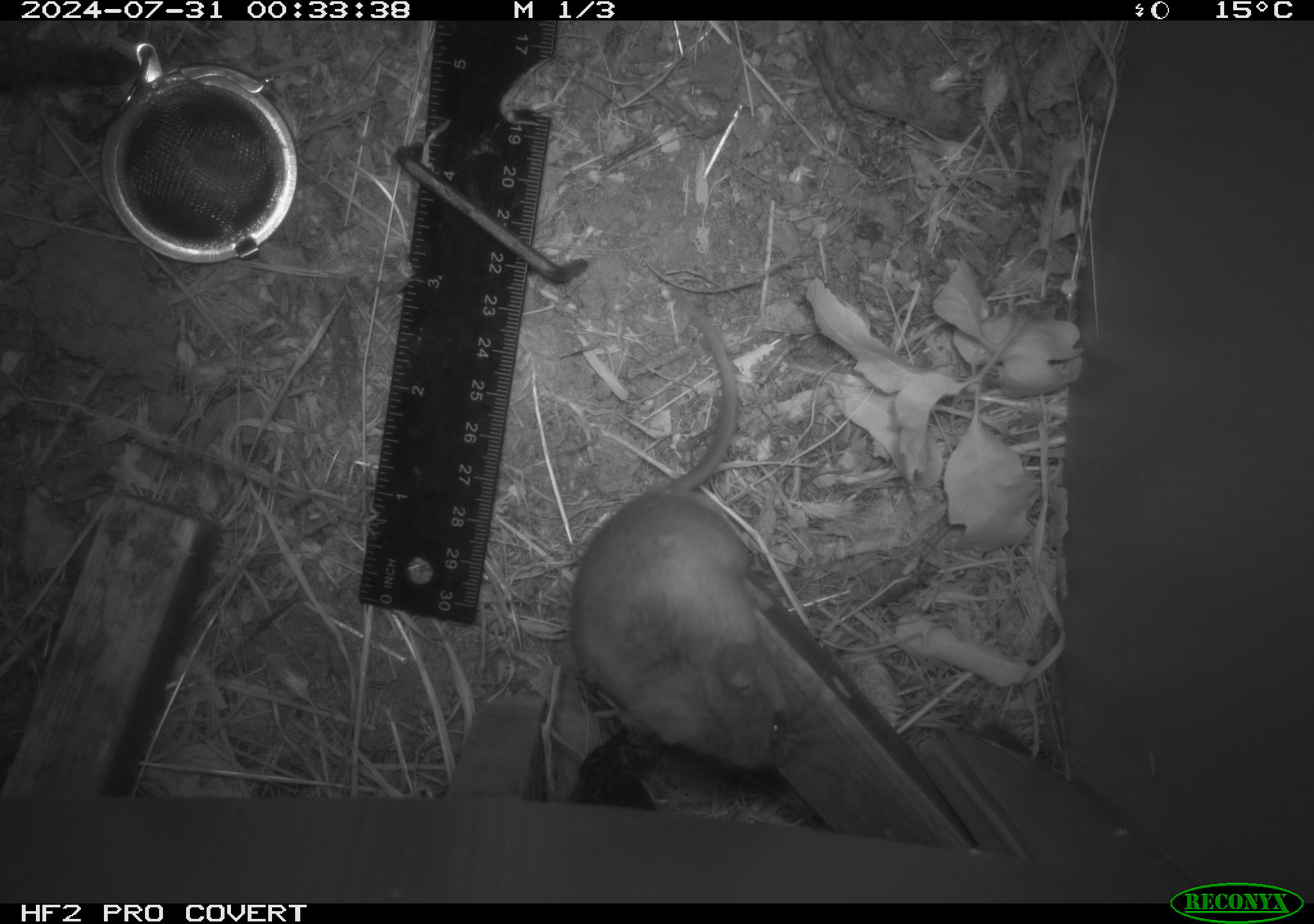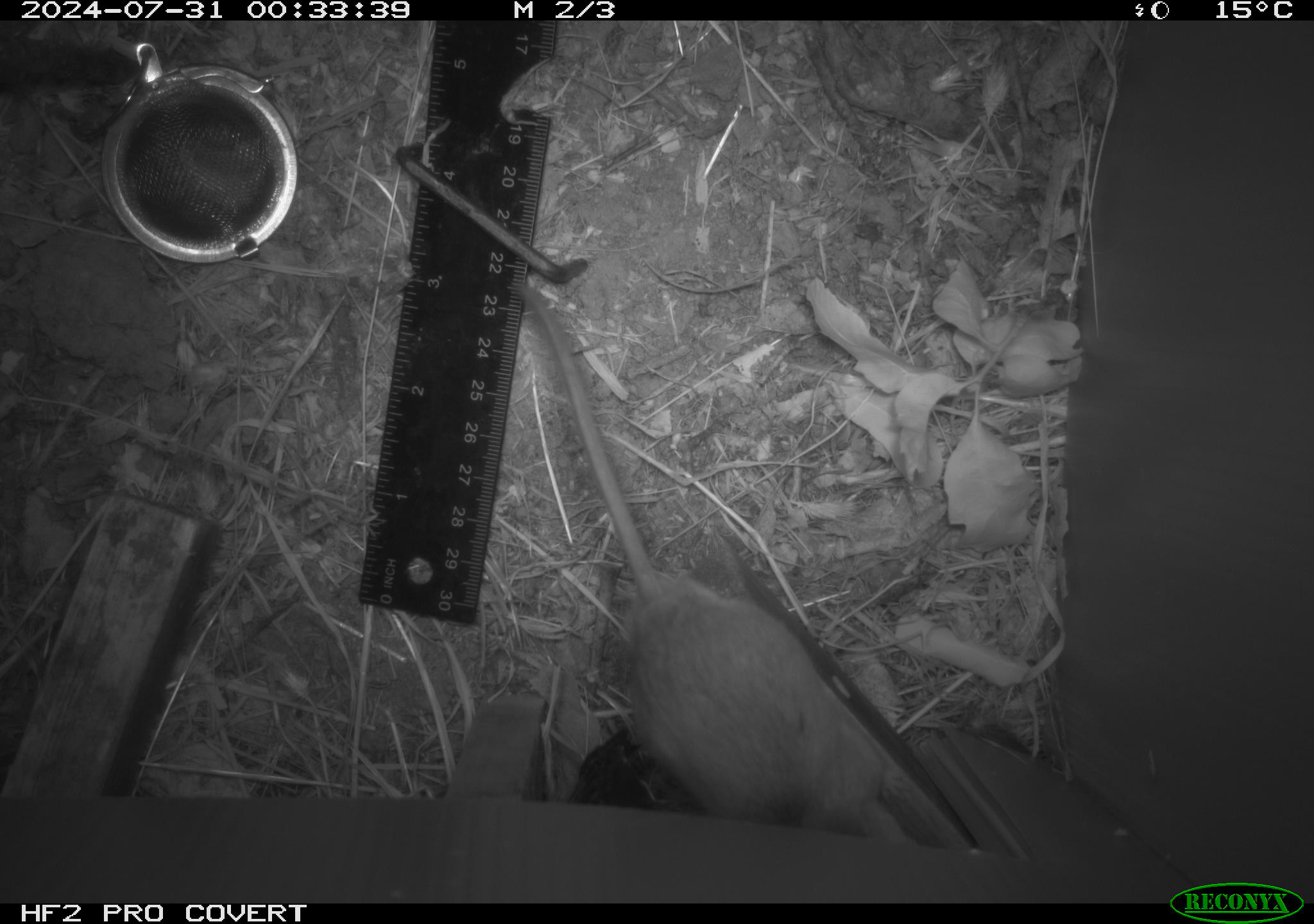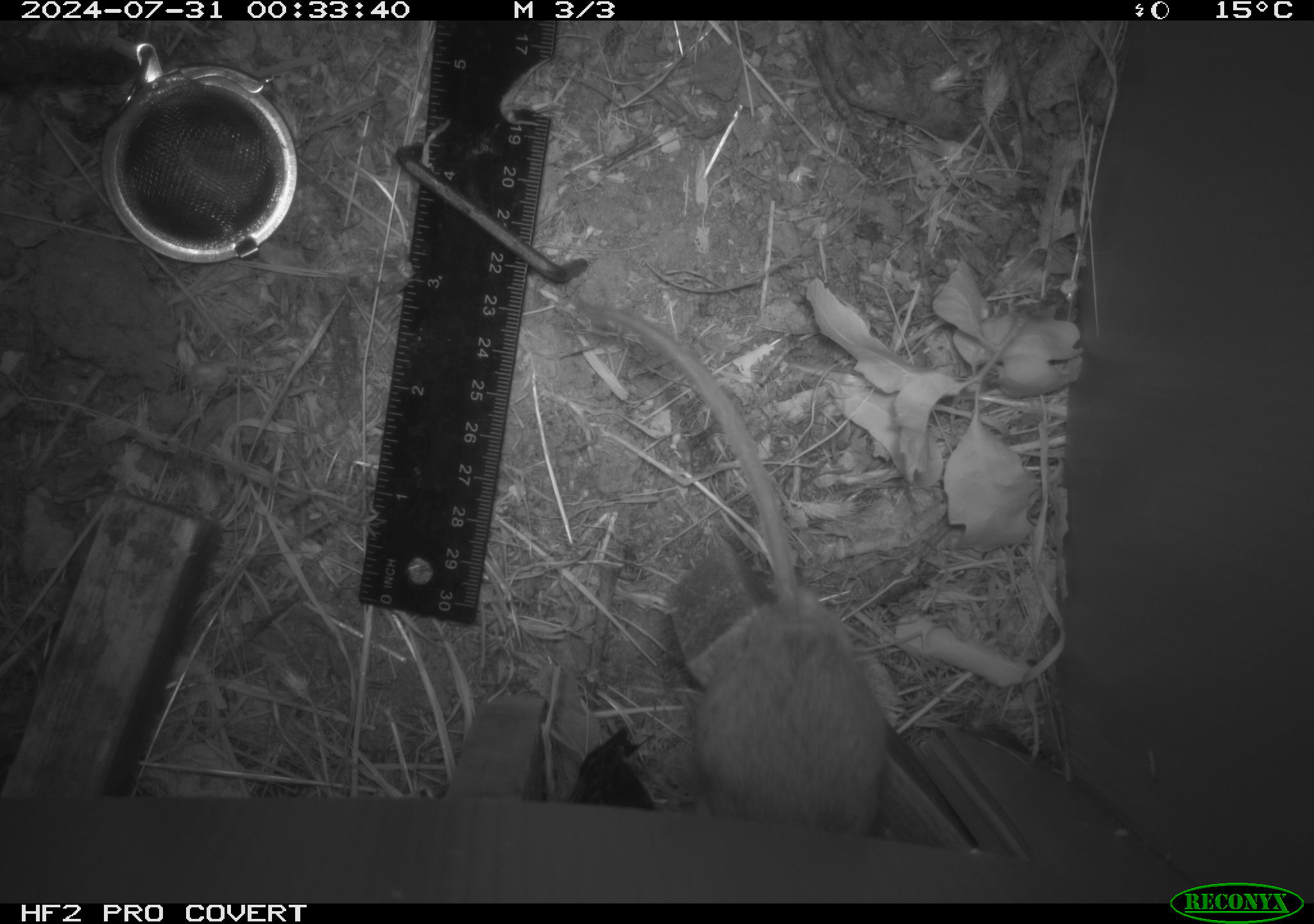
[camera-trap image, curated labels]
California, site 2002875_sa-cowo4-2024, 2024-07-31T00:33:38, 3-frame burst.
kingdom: Animalia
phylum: Chordata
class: Mammalia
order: Rodentia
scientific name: Rodentia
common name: rodent